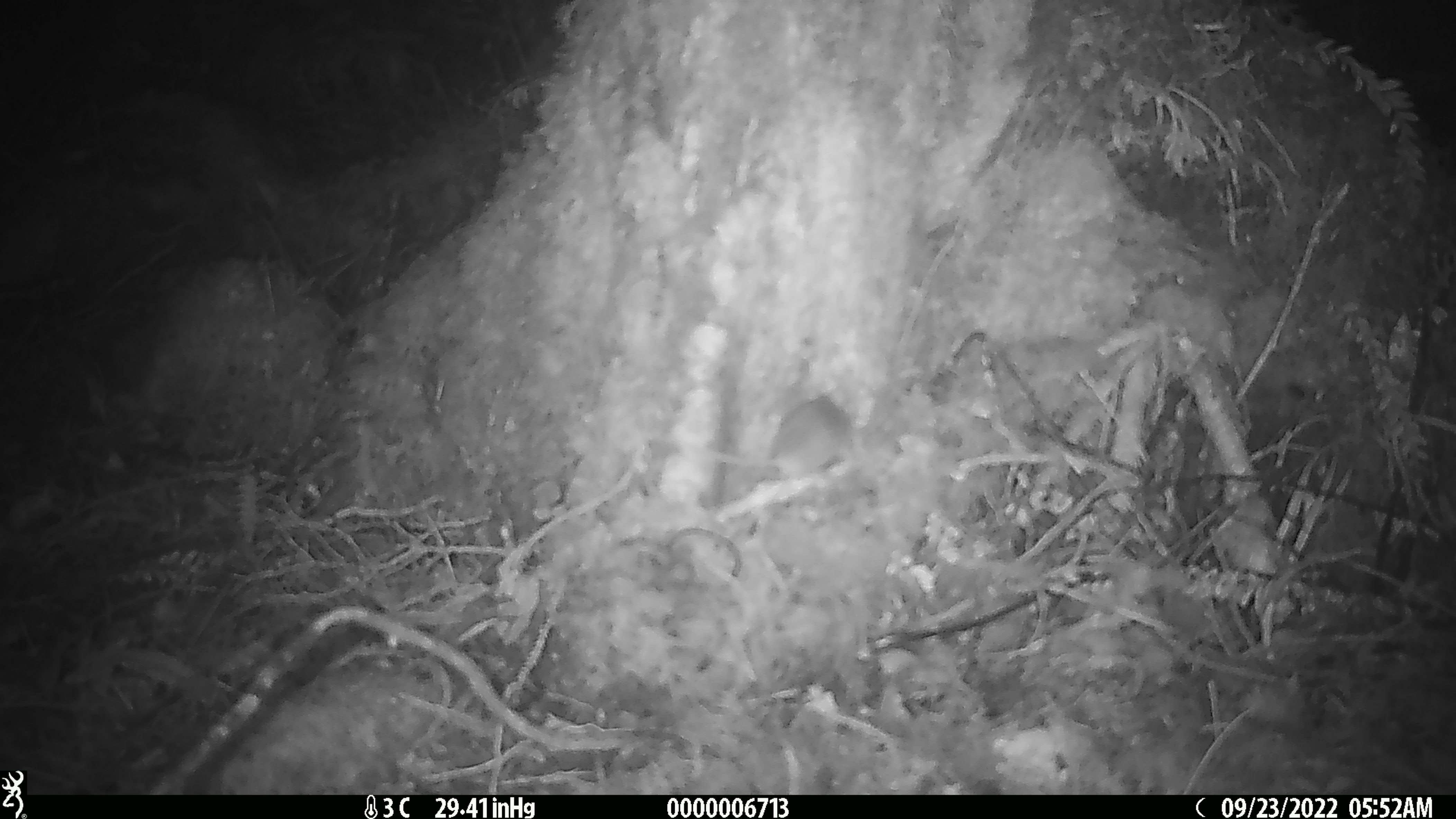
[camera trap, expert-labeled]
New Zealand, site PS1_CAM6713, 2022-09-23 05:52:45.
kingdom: Animalia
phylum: Chordata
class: Mammalia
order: Rodentia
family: Muridae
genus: Mus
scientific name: Mus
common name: mouse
Mouse (Mus).